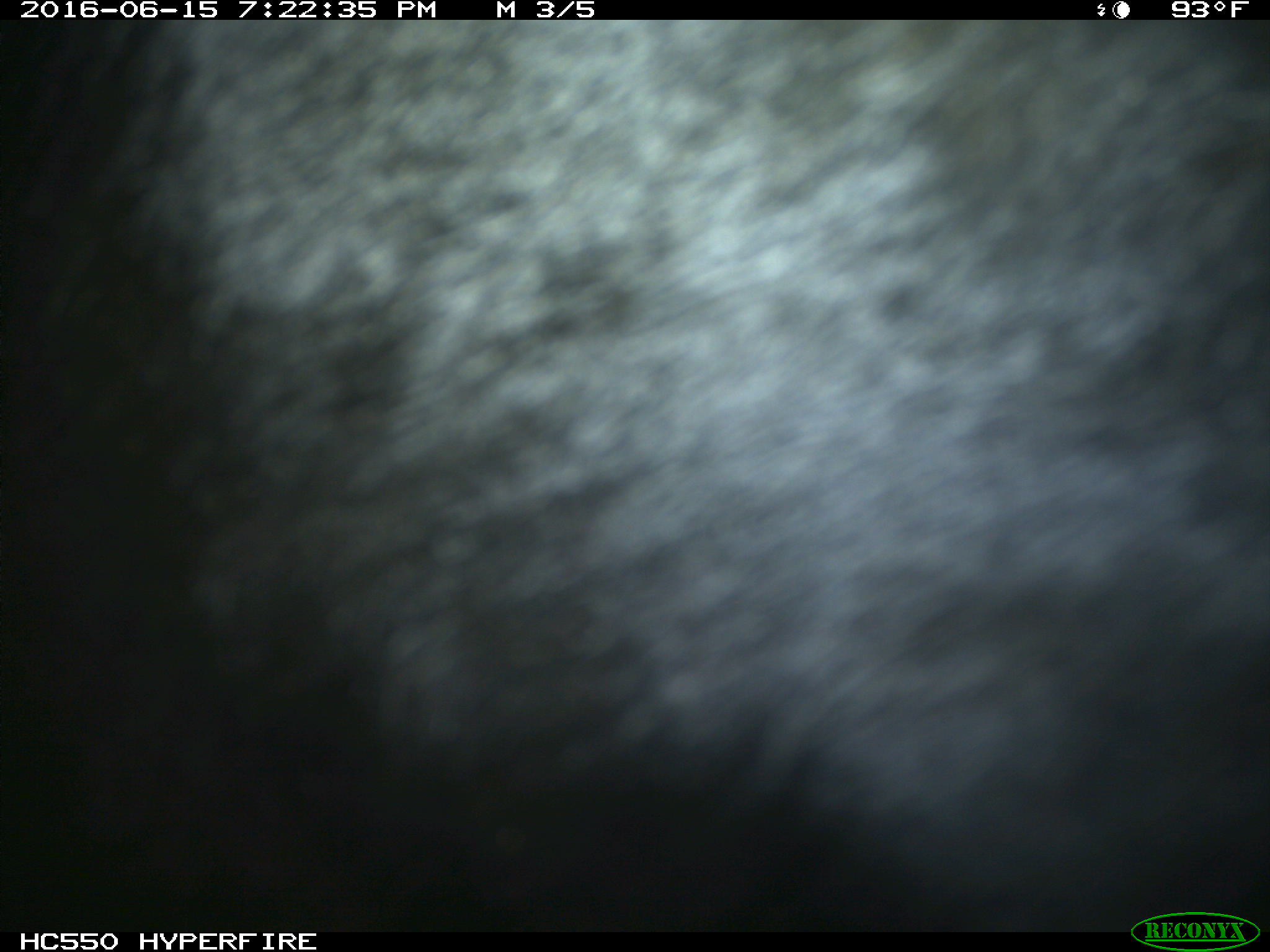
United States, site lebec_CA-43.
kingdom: Animalia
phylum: Chordata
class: Mammalia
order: Artiodactyla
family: Bovidae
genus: Bos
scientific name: Bos taurus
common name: domestic cow